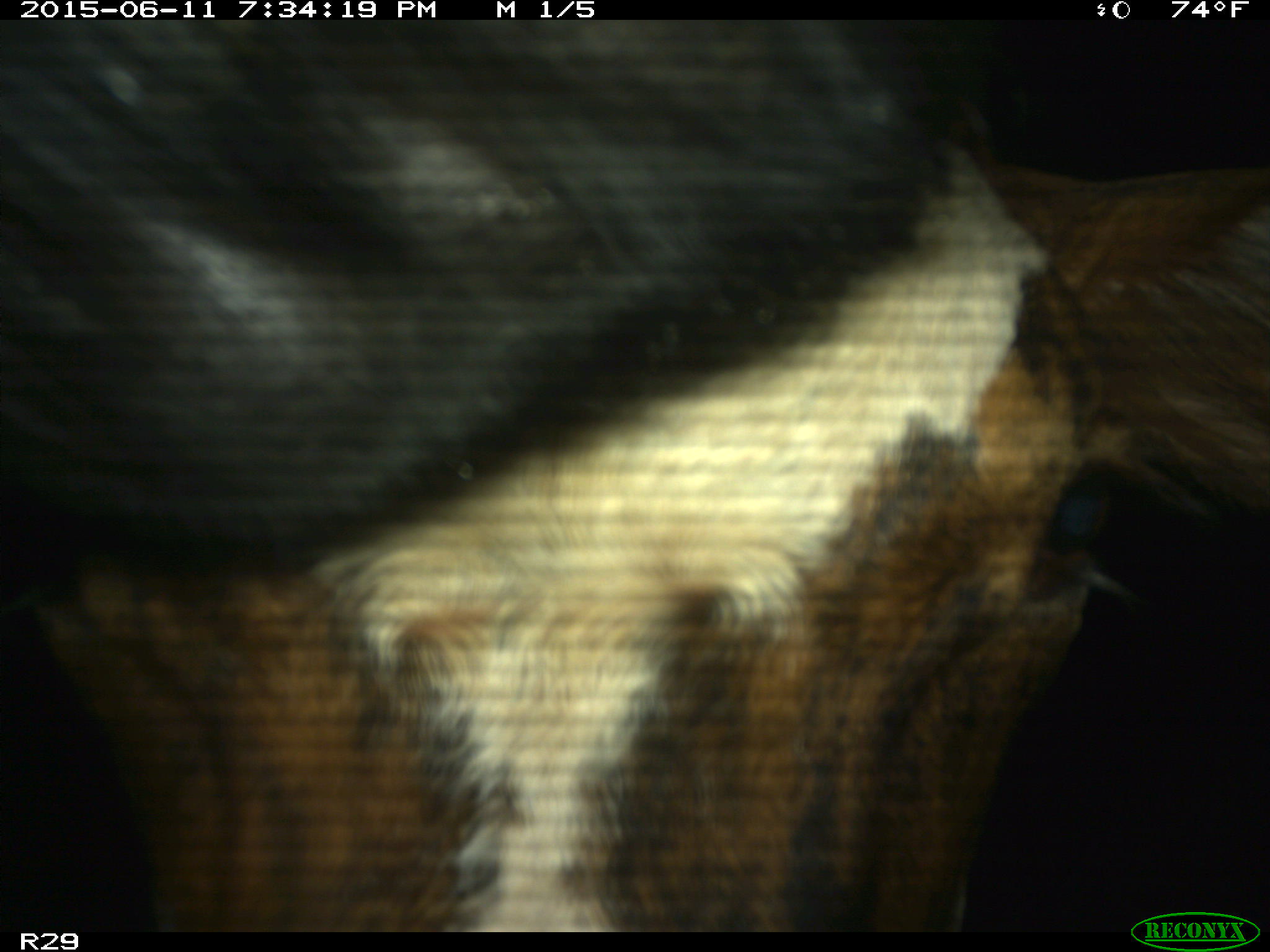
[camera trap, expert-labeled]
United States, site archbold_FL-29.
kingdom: Animalia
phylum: Chordata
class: Mammalia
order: Artiodactyla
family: Bovidae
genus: Bos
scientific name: Bos taurus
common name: domestic cow